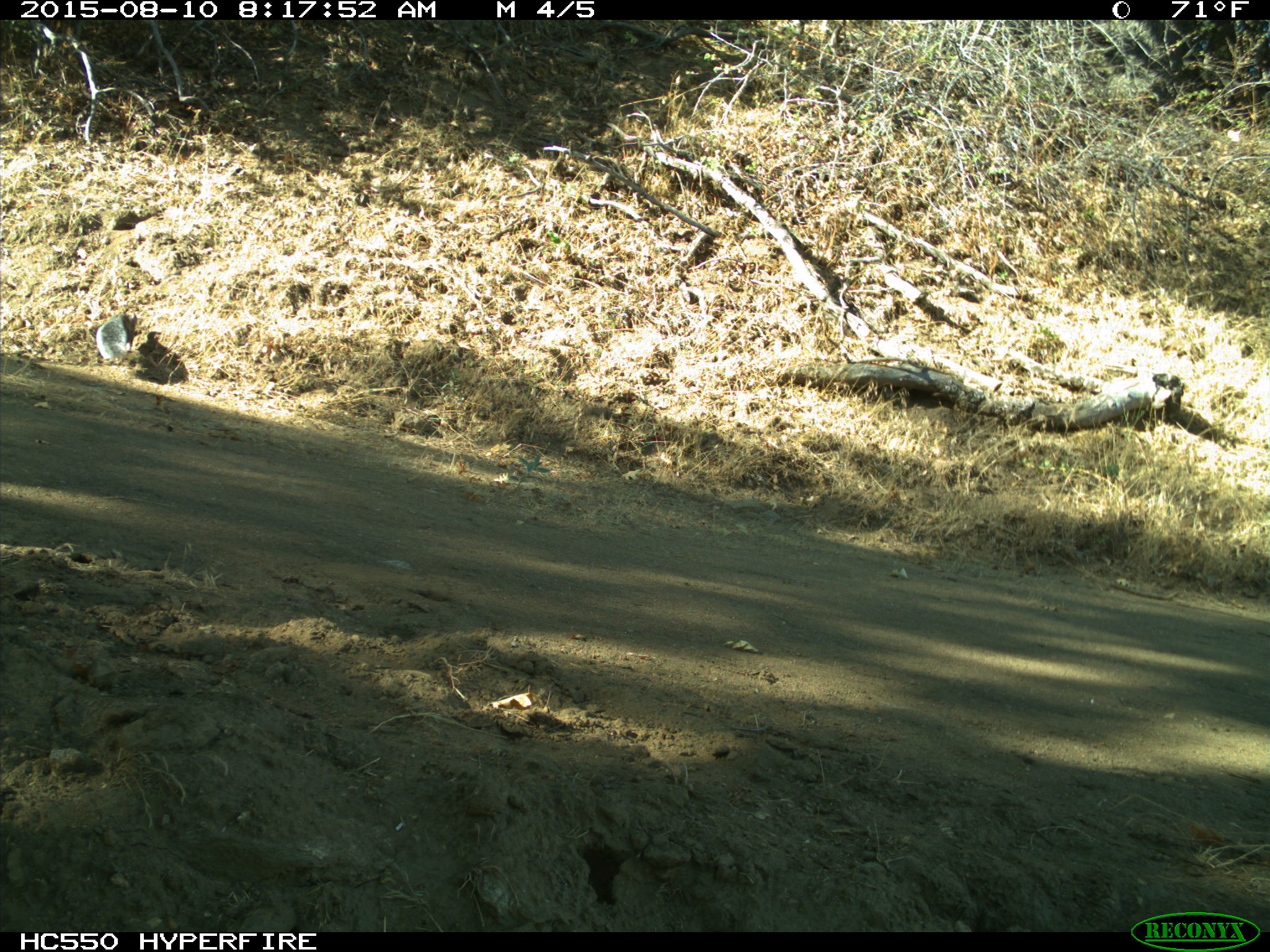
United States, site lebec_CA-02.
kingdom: Animalia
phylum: Chordata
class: Mammalia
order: Rodentia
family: Sciuridae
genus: Sciurus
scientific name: Sciurus carolinensis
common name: eastern gray squirrel